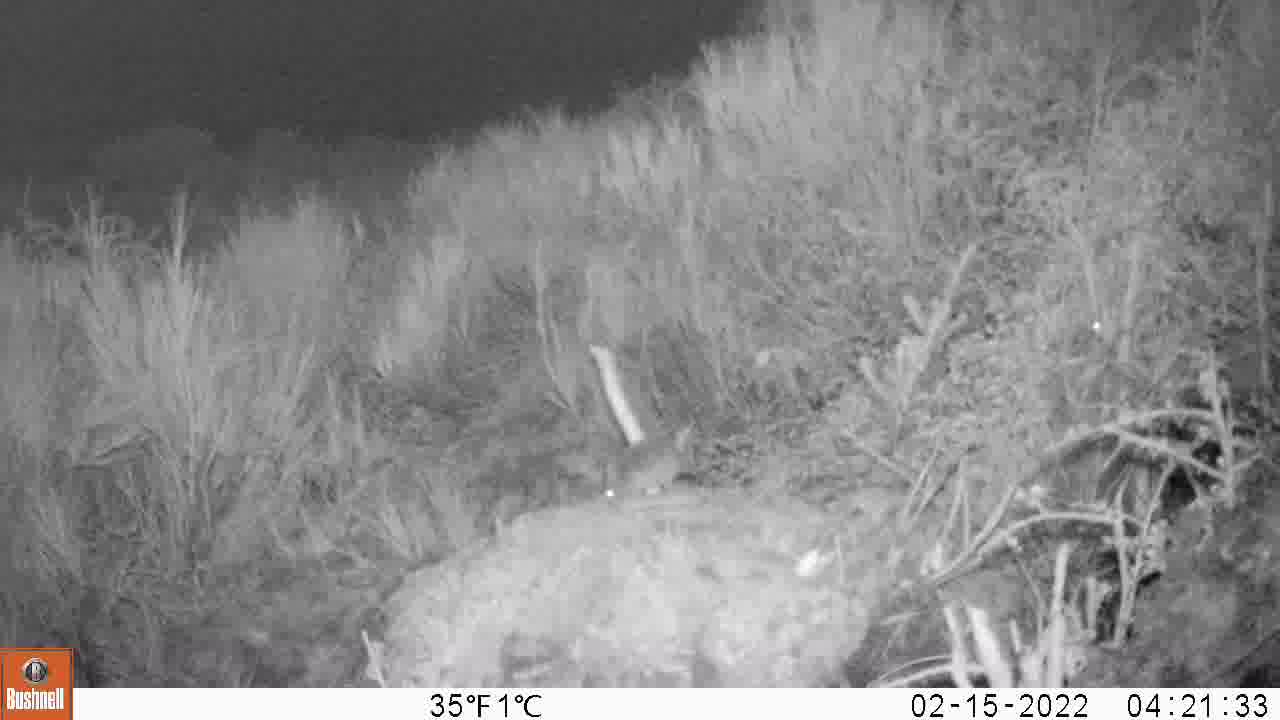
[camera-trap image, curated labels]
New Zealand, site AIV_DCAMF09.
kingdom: Animalia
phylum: Chordata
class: Mammalia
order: Rodentia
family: Muridae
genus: Mus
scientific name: Mus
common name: mouse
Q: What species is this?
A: Mouse (Mus).